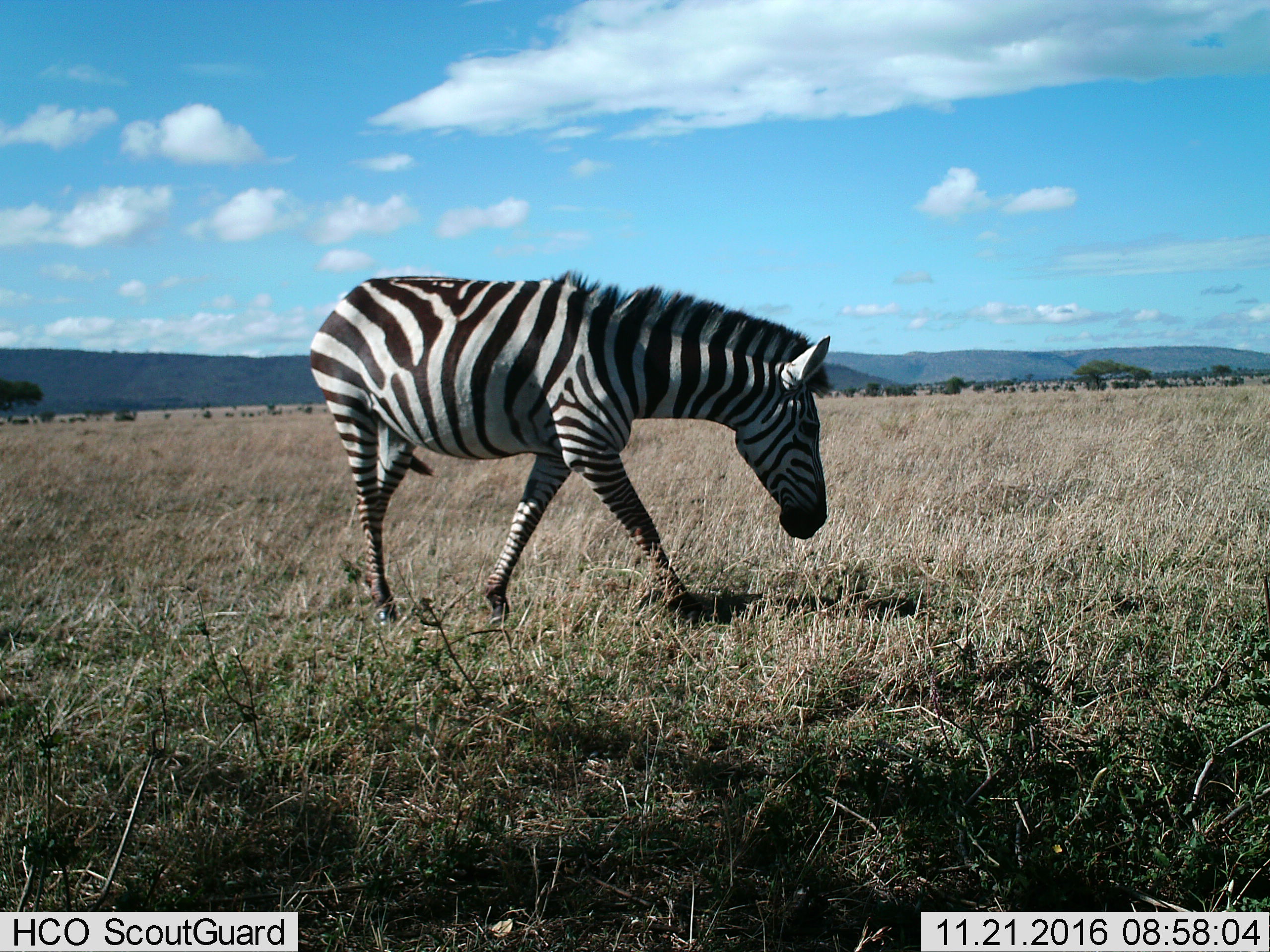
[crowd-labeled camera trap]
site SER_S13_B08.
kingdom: Animalia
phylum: Chordata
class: Mammalia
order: Perissodactyla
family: Equidae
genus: Equus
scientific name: Equus quagga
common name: plains zebra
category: zebraplains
Zebraplains (plains zebra) (Equus quagga), count 1. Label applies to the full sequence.